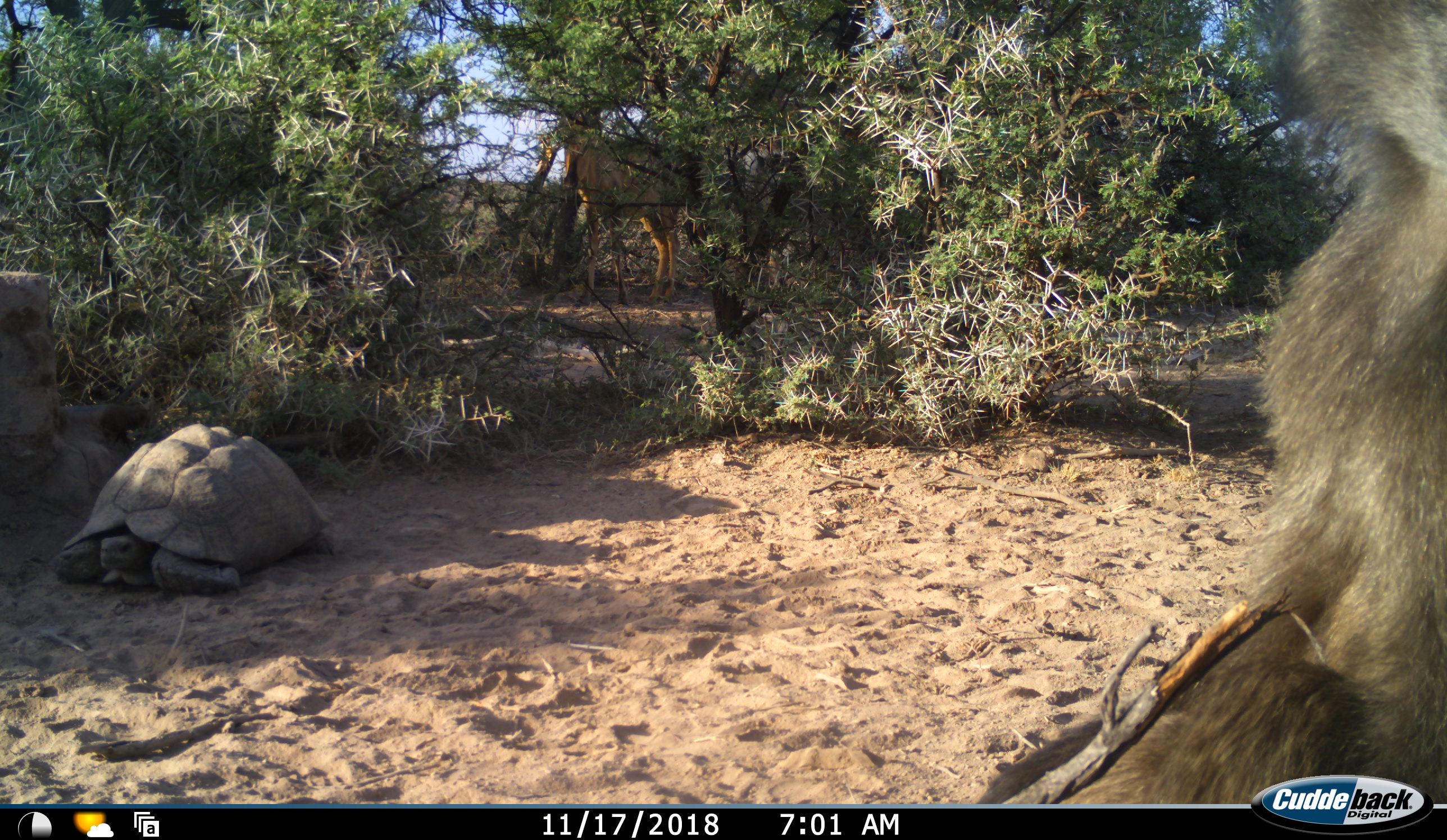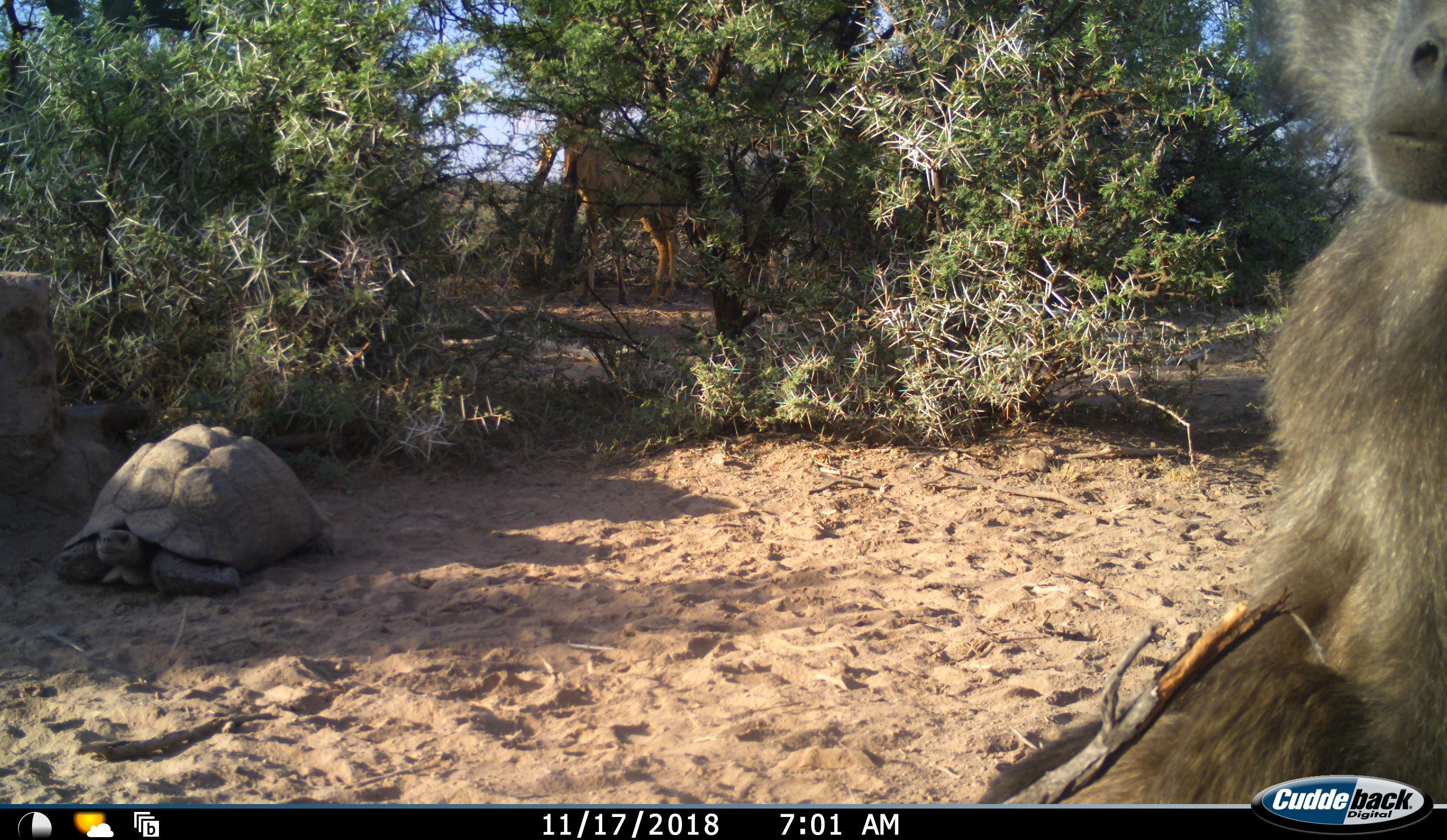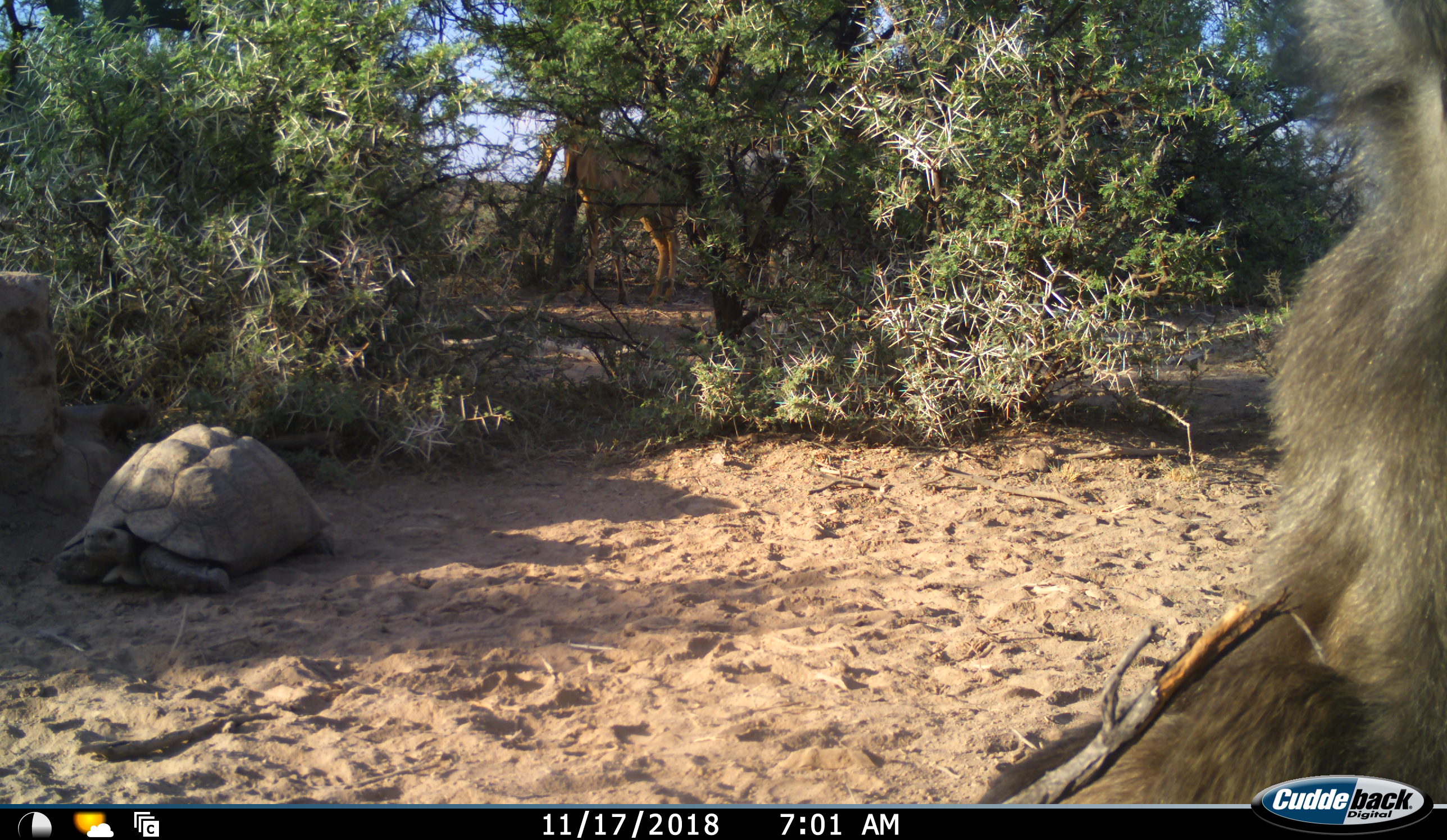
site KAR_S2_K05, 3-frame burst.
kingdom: Animalia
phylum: Chordata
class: Mammalia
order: Primates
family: Cercopithecidae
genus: Papio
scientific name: Papio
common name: baboon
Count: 1.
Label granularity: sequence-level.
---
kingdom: Animalia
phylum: Chordata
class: Reptilia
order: Testudines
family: Testudinidae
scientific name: Testudinidae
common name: tortoise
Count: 1.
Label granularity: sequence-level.